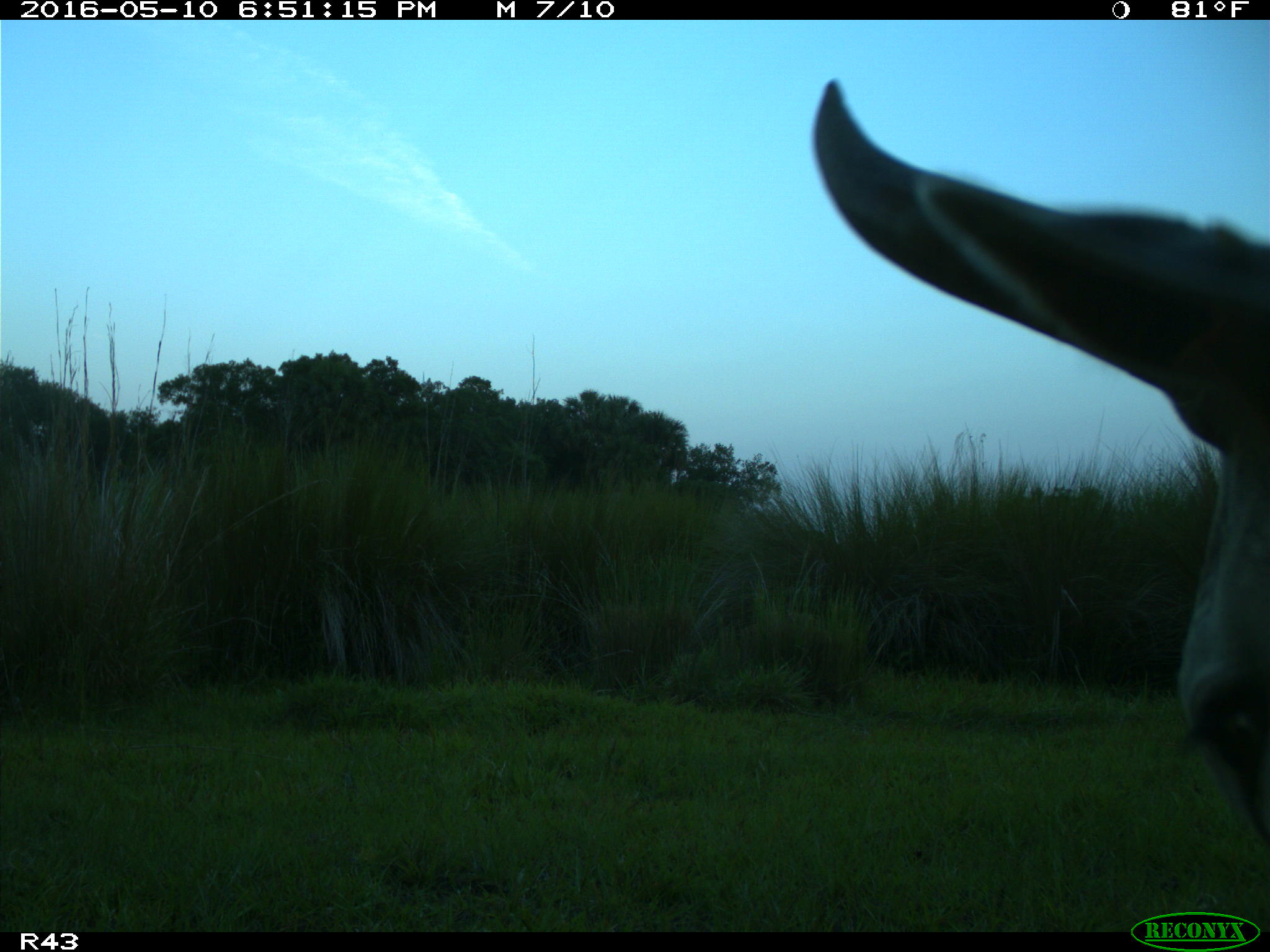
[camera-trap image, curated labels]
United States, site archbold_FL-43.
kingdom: Animalia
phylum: Chordata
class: Mammalia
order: Artiodactyla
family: Bovidae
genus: Bos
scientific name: Bos taurus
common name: domestic cow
Bos taurus (domestic cow).